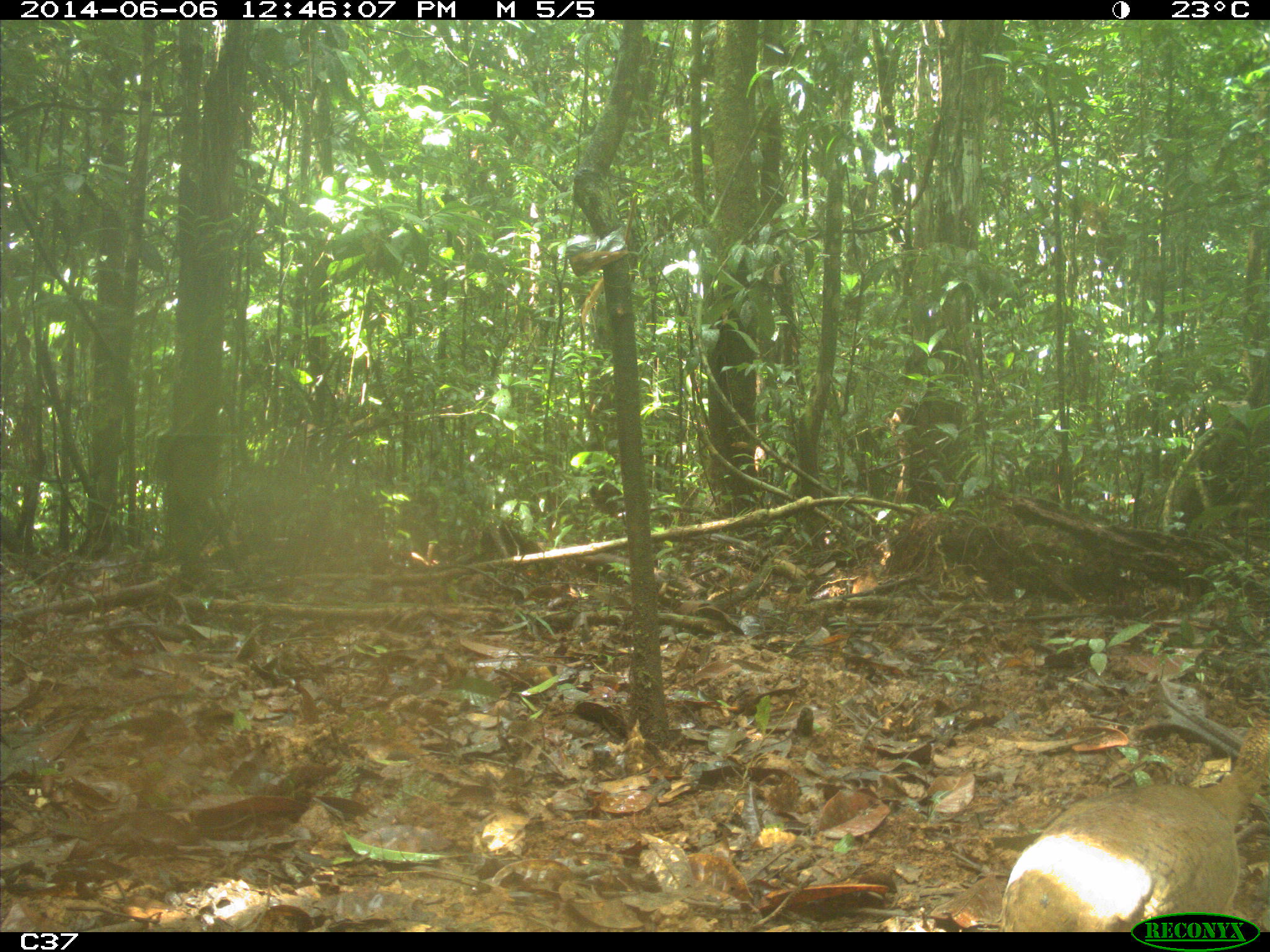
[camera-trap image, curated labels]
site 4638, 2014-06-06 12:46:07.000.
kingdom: Animalia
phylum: Chordata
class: Aves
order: Tinamiformes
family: Tinamidae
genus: Tinamus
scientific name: Tinamus major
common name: great tinamou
Tinamus major (great tinamou), count 1, age adult.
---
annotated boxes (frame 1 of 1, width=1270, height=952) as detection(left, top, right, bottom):
tinamus major: detection(999, 720, 1270, 932)